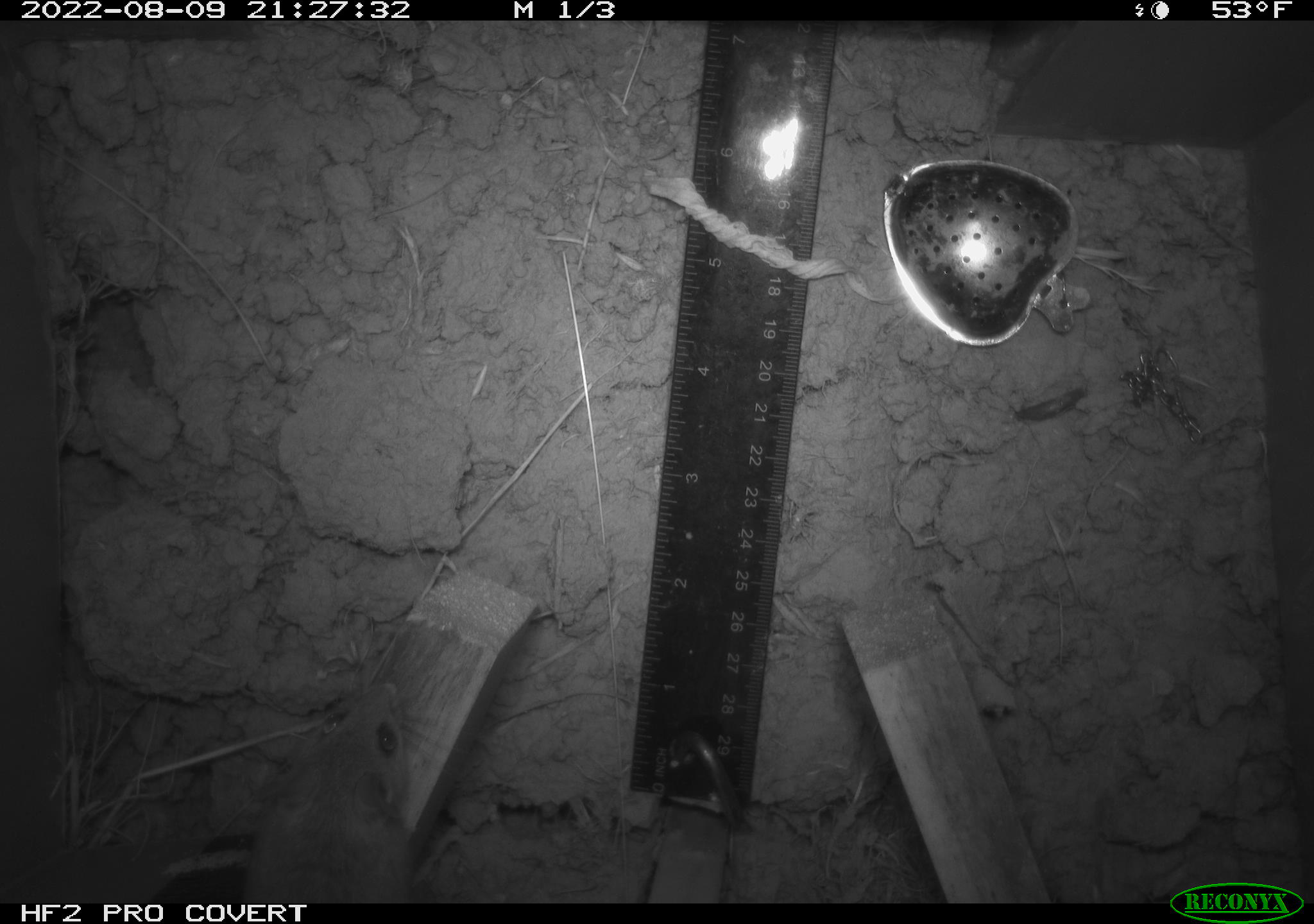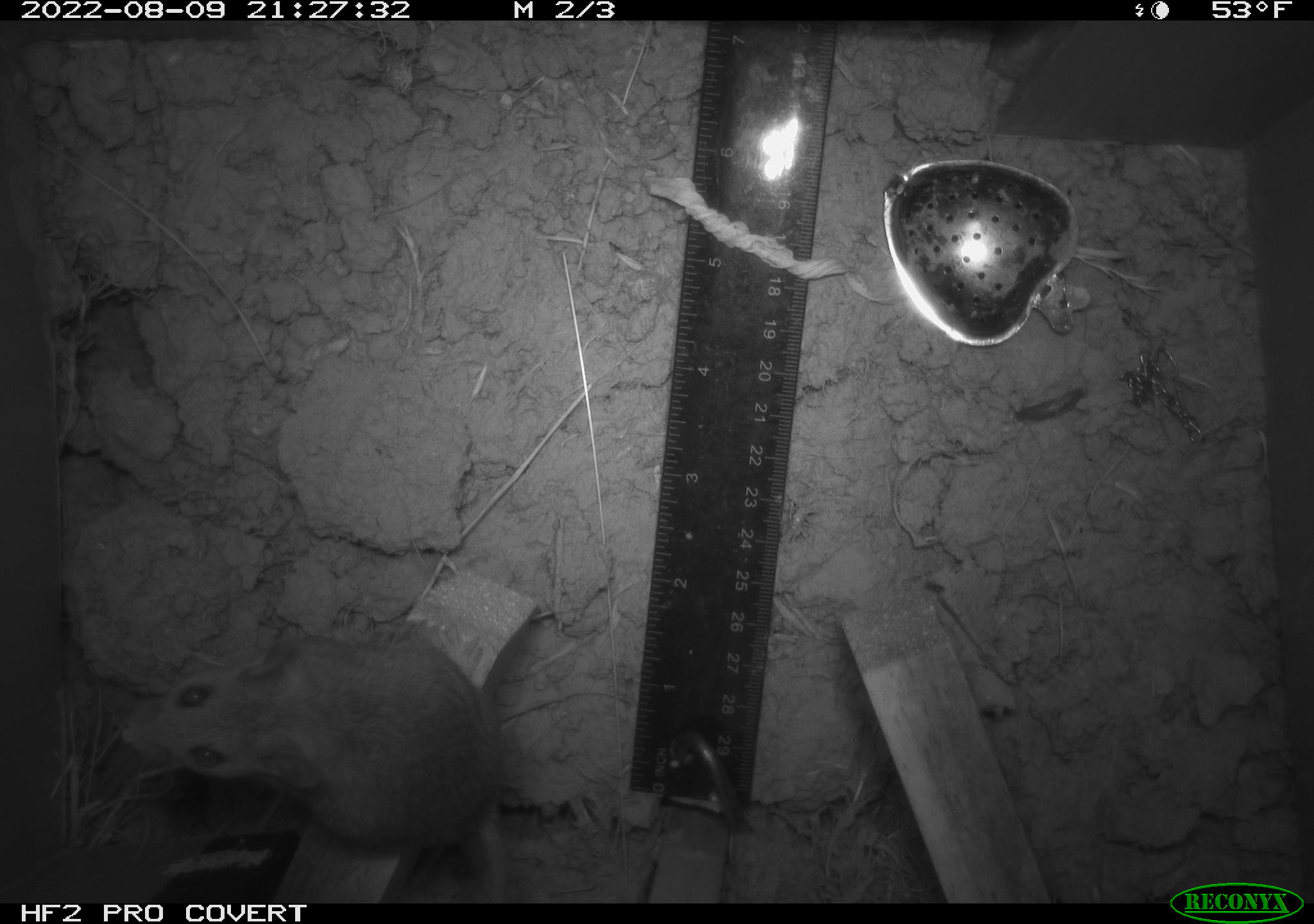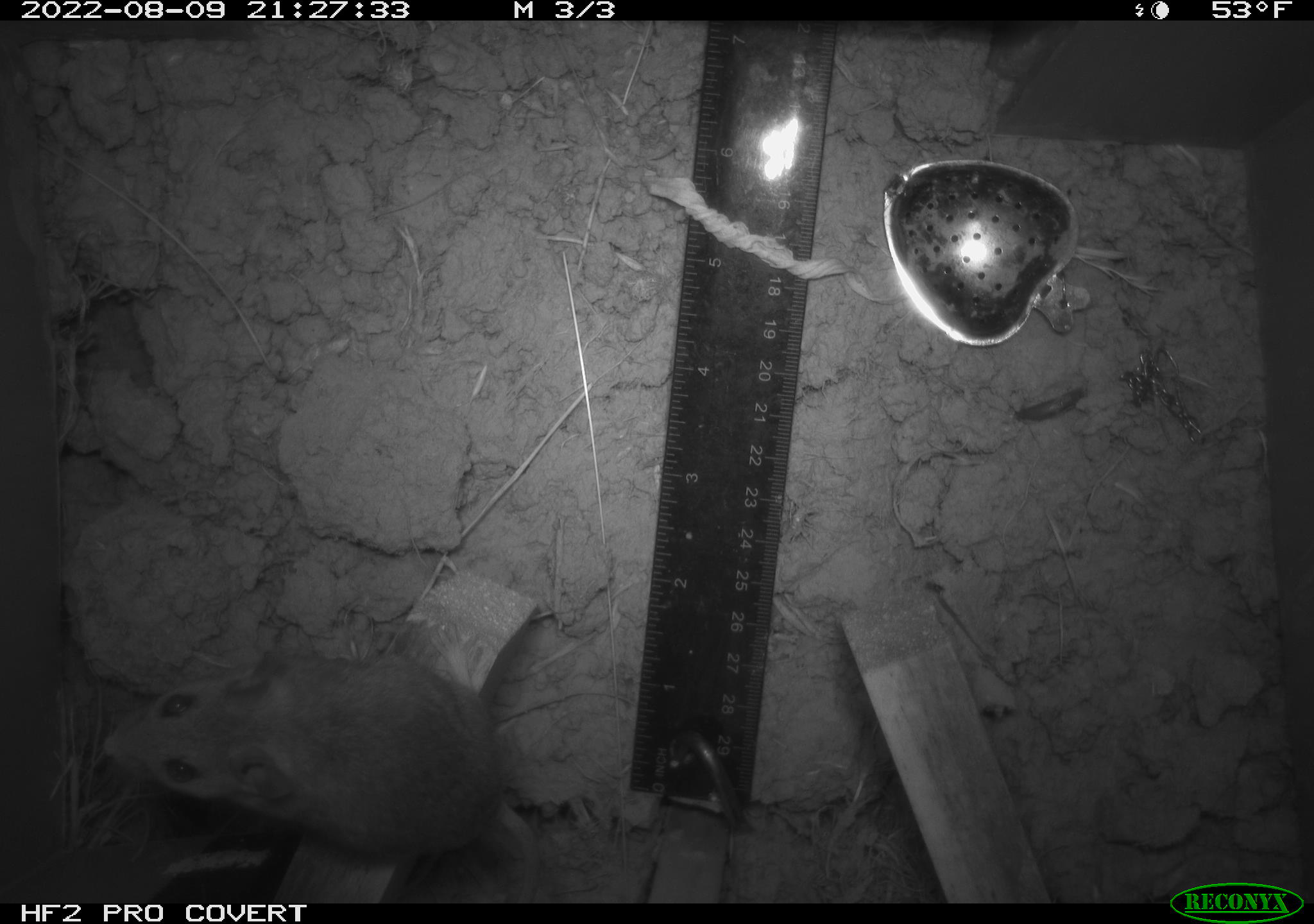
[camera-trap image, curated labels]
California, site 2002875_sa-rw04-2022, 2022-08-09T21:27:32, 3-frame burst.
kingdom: Animalia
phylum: Chordata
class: Mammalia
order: Rodentia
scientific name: Rodentia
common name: mouse species